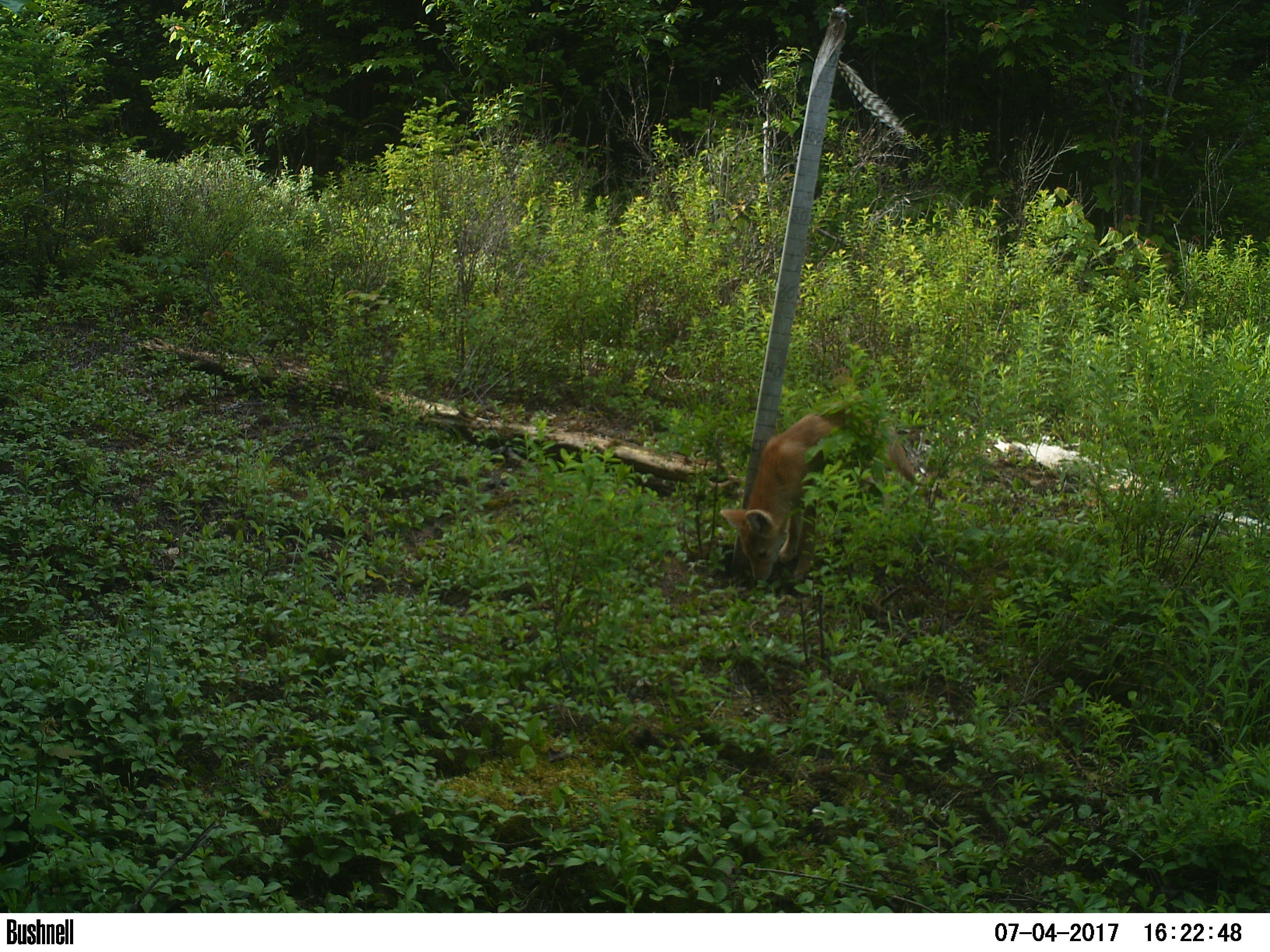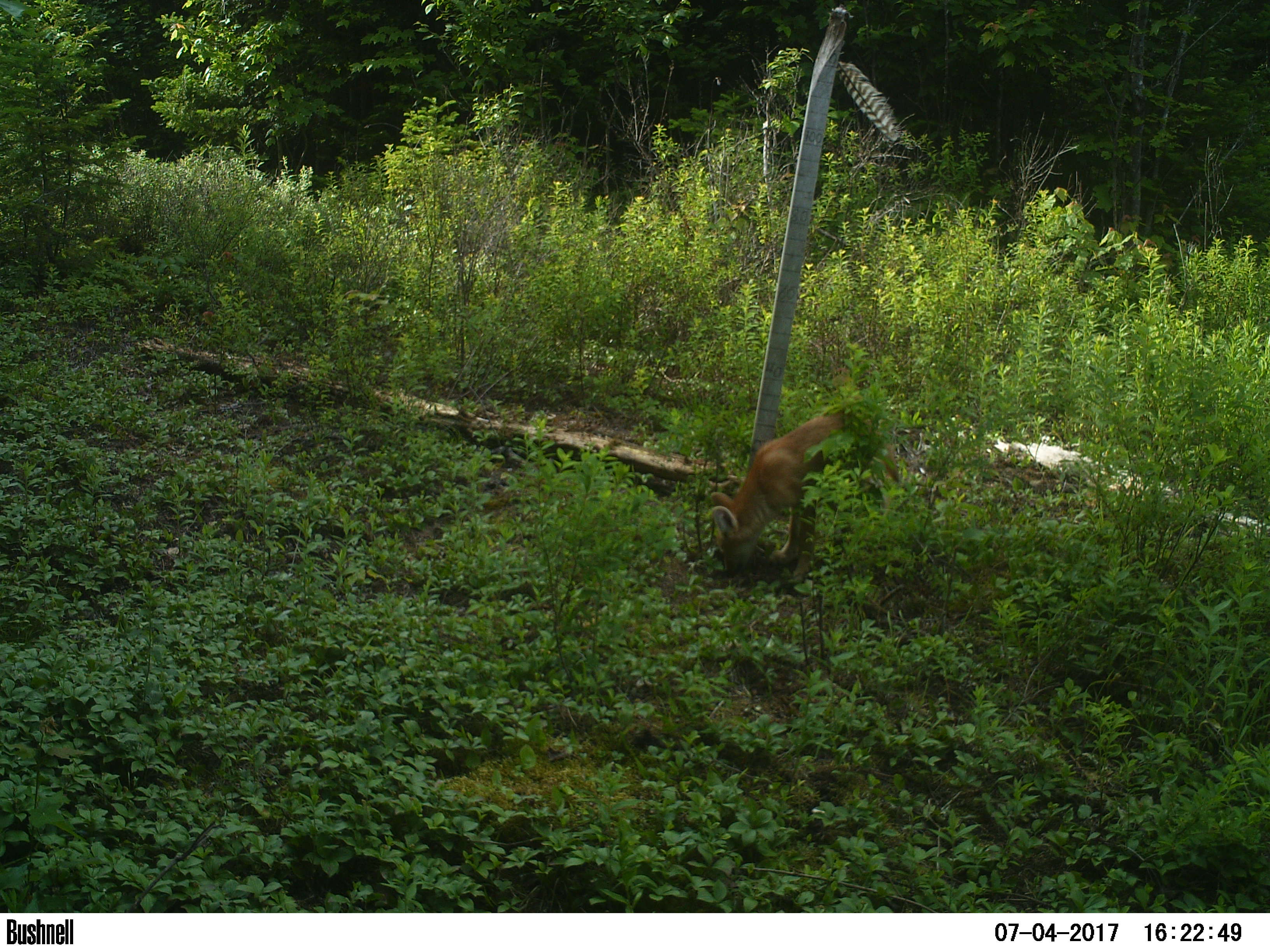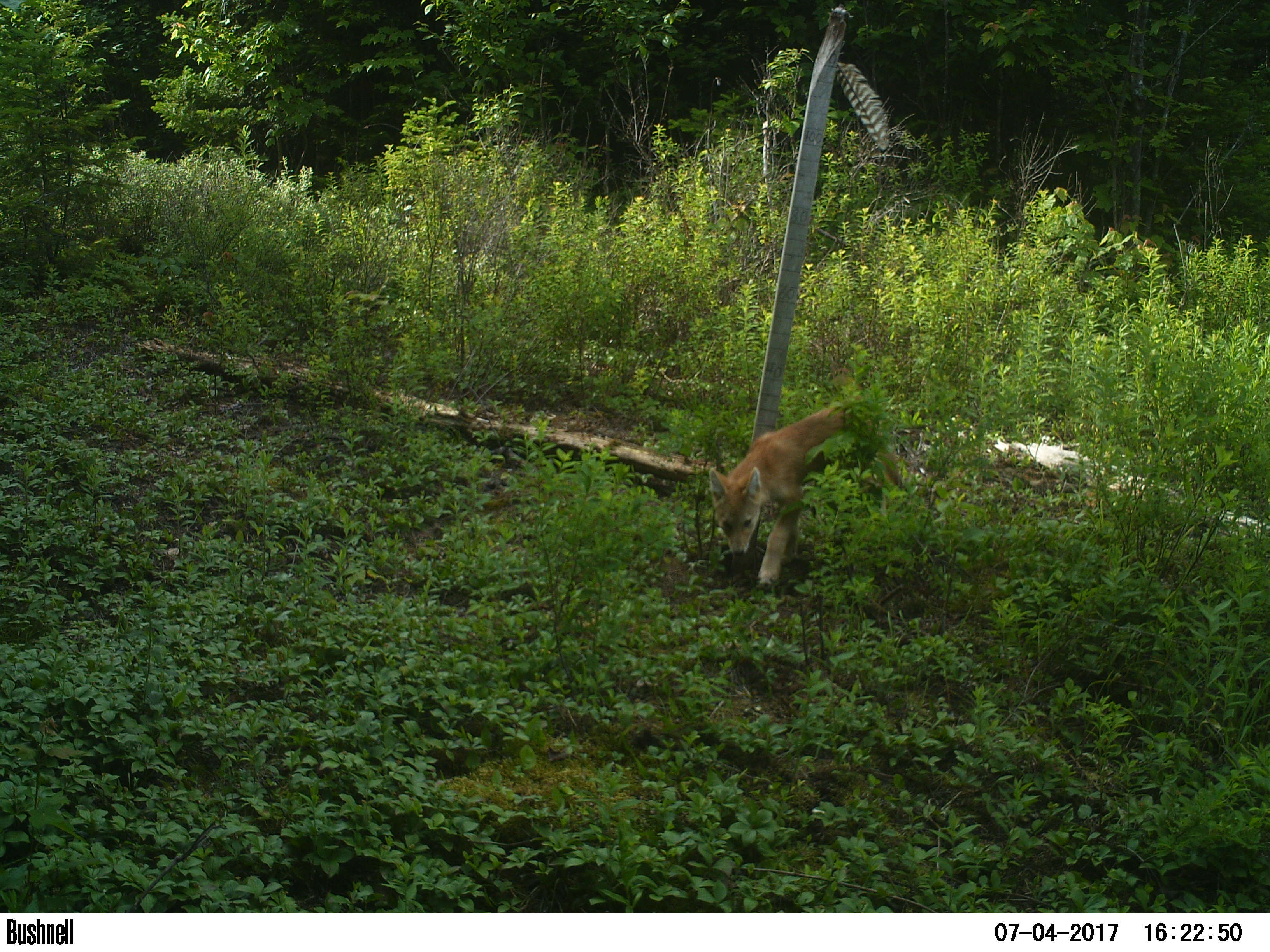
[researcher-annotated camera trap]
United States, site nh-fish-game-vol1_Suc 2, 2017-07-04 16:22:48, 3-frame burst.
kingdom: Animalia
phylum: Chordata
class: Mammalia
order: Carnivora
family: Canidae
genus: Canis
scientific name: Canis latrans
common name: coyote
Coyote (Canis latrans).